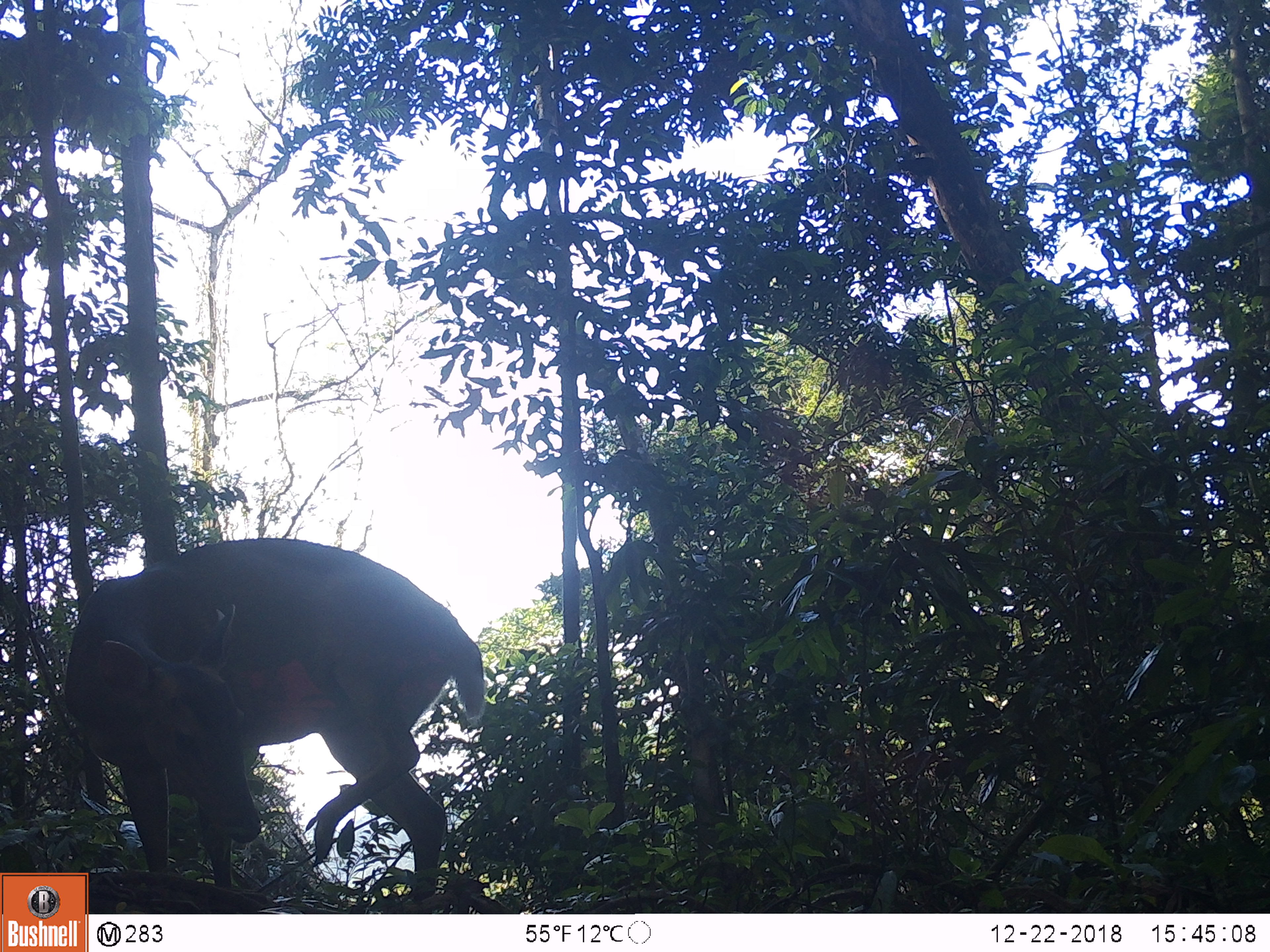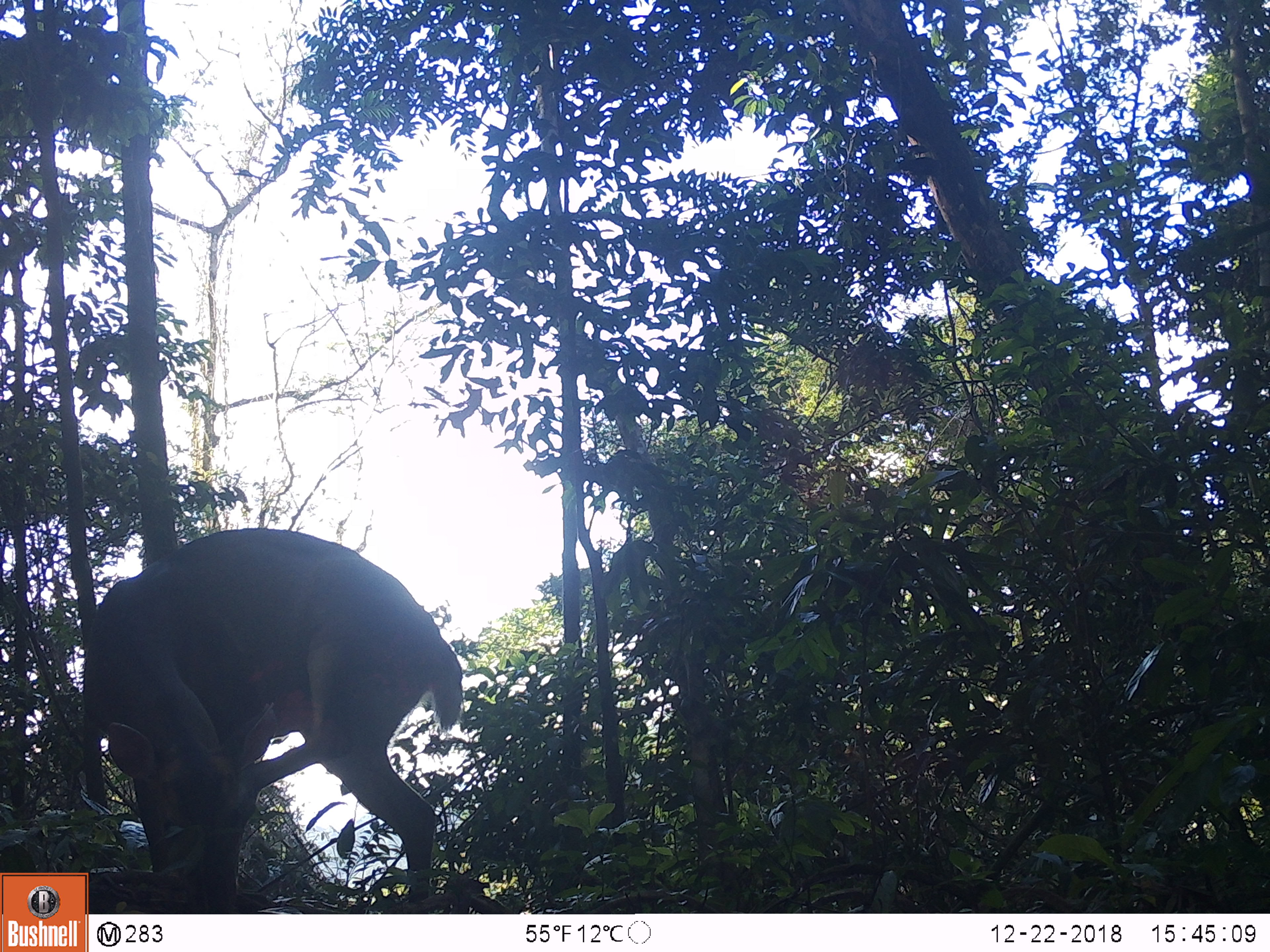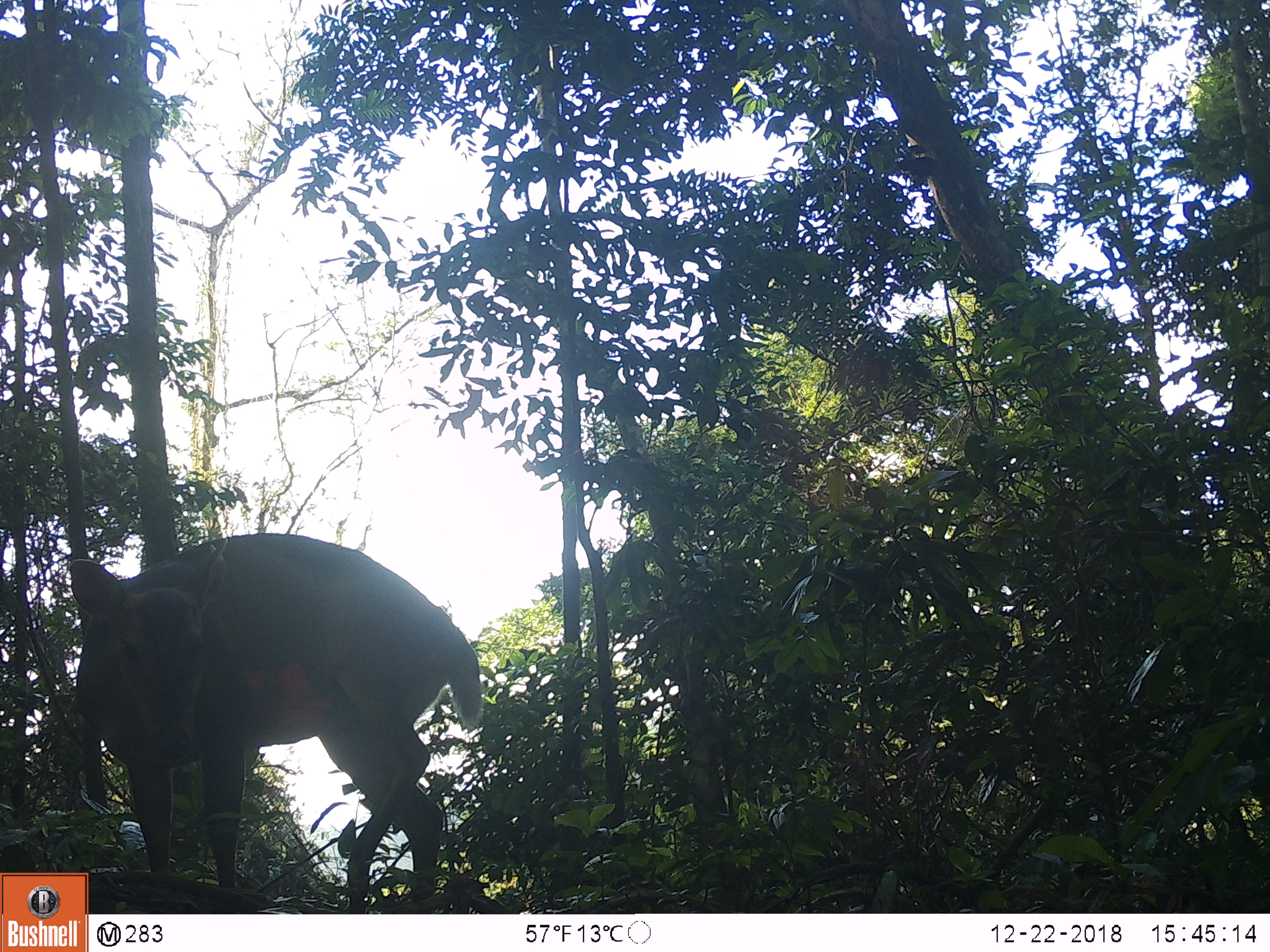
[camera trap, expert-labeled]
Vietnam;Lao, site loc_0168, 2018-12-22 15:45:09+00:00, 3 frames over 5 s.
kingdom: Animalia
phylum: Chordata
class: Mammalia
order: Artiodactyla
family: Cervidae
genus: Muntiacus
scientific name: Muntiacus vuquangensis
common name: large-antlered muntjac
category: large antlered muntjac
Large antlered muntjac (large-antlered muntjac) (Muntiacus vuquangensis). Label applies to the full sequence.